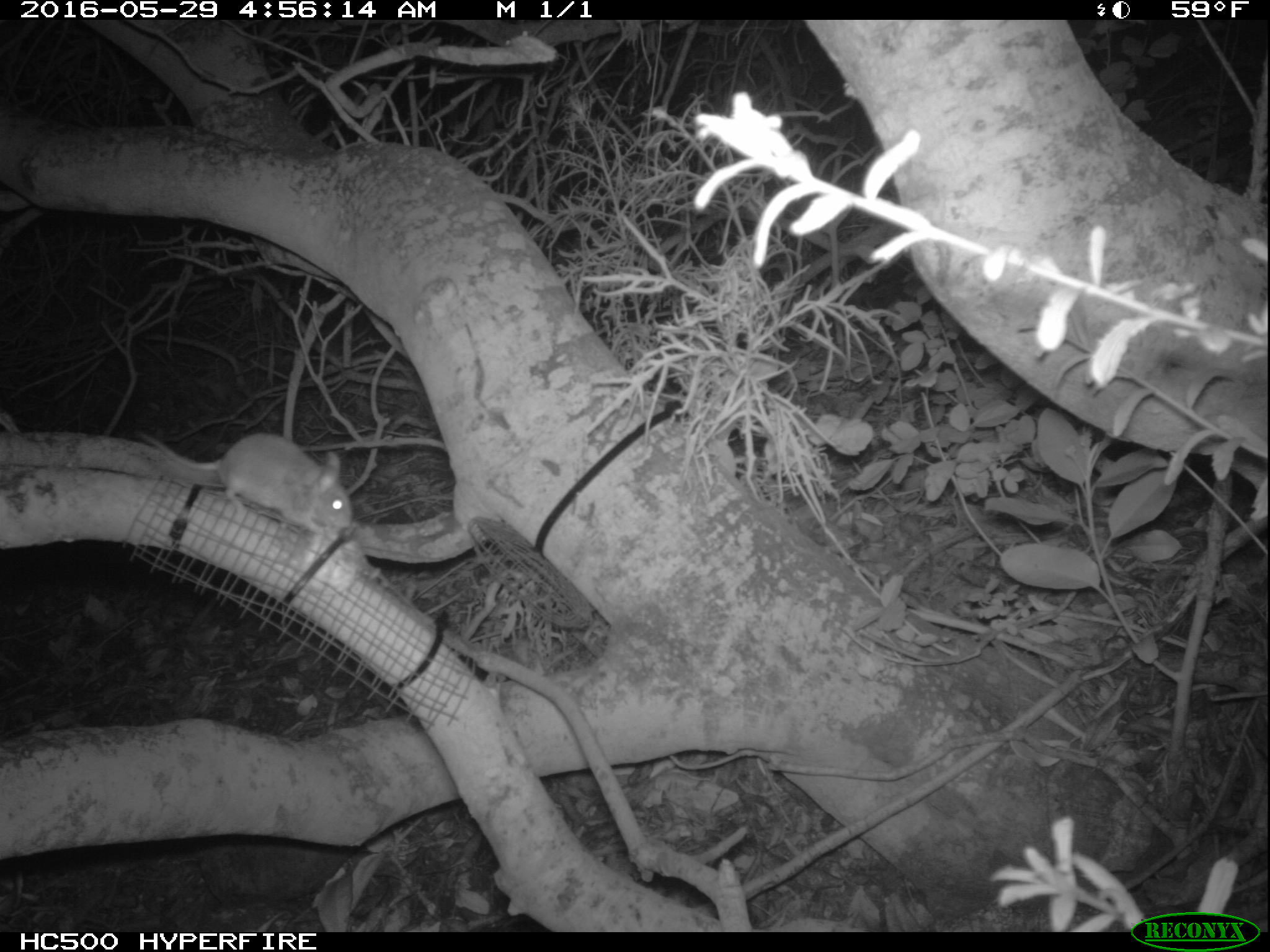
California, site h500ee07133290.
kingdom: Animalia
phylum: Chordata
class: Mammalia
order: Rodentia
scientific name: Rodentia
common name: rodent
Rodent (Rodentia).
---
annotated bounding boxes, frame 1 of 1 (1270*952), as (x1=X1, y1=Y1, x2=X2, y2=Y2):
rodent: (x1=137, y1=430, x2=352, y2=540)